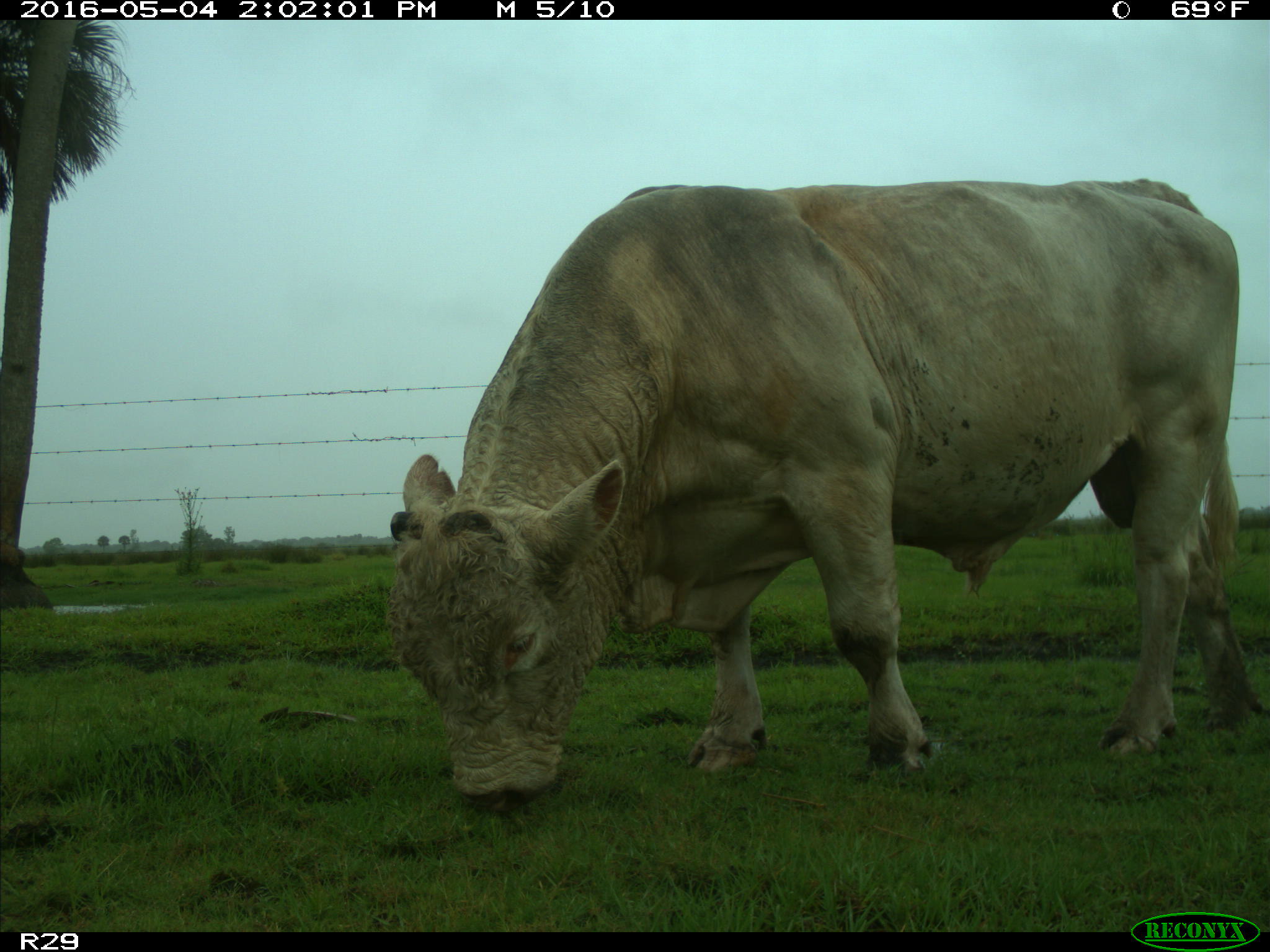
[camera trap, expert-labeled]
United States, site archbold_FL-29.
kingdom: Animalia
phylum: Chordata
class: Mammalia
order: Artiodactyla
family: Bovidae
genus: Bos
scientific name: Bos taurus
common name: domestic cow